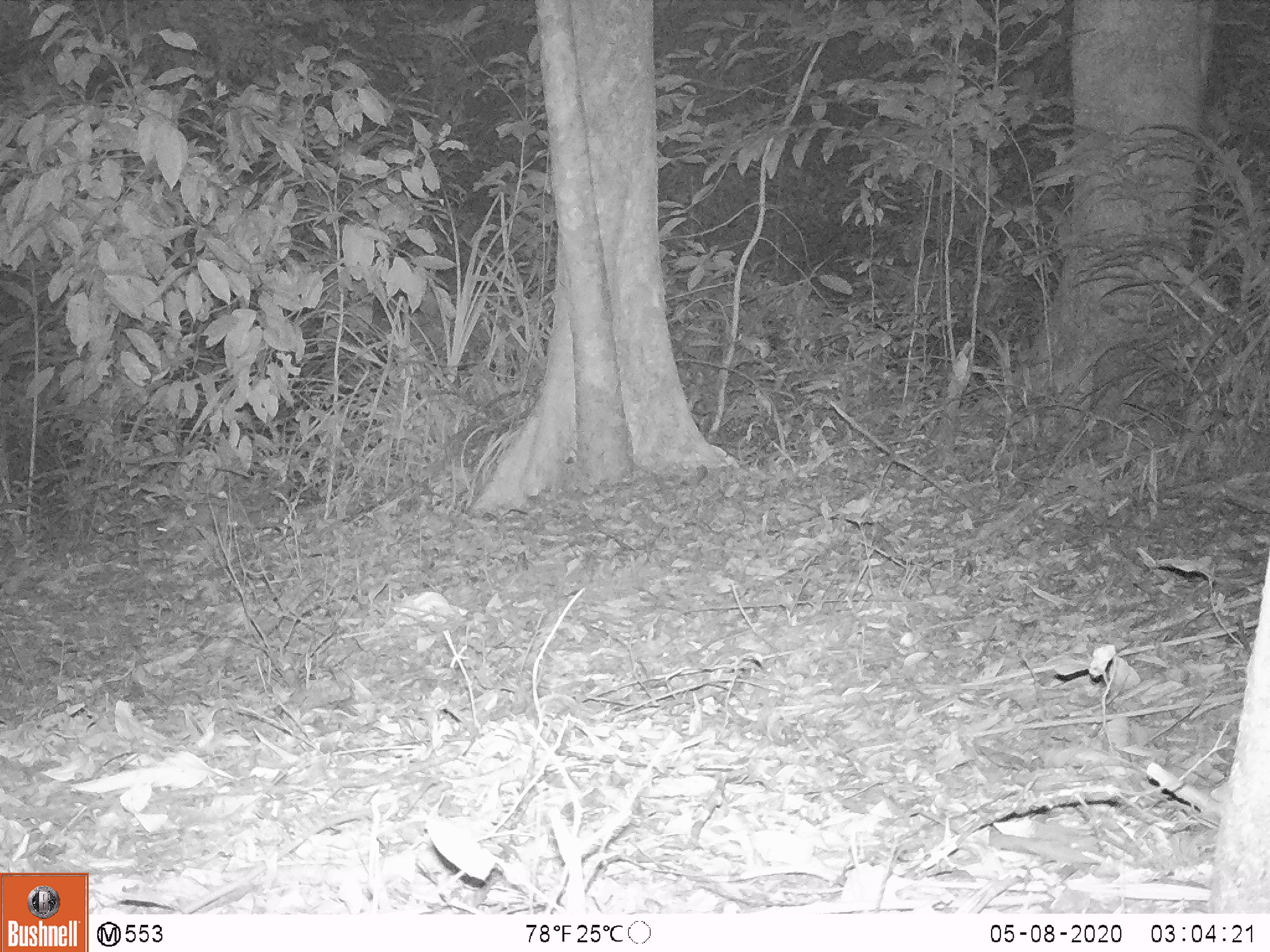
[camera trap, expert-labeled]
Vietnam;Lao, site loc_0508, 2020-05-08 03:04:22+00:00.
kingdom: Animalia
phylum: Chordata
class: Mammalia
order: Carnivora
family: Mustelidae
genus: Melogale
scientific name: Melogale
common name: ferret badger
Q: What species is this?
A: Ferret badger (Melogale).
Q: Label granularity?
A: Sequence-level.